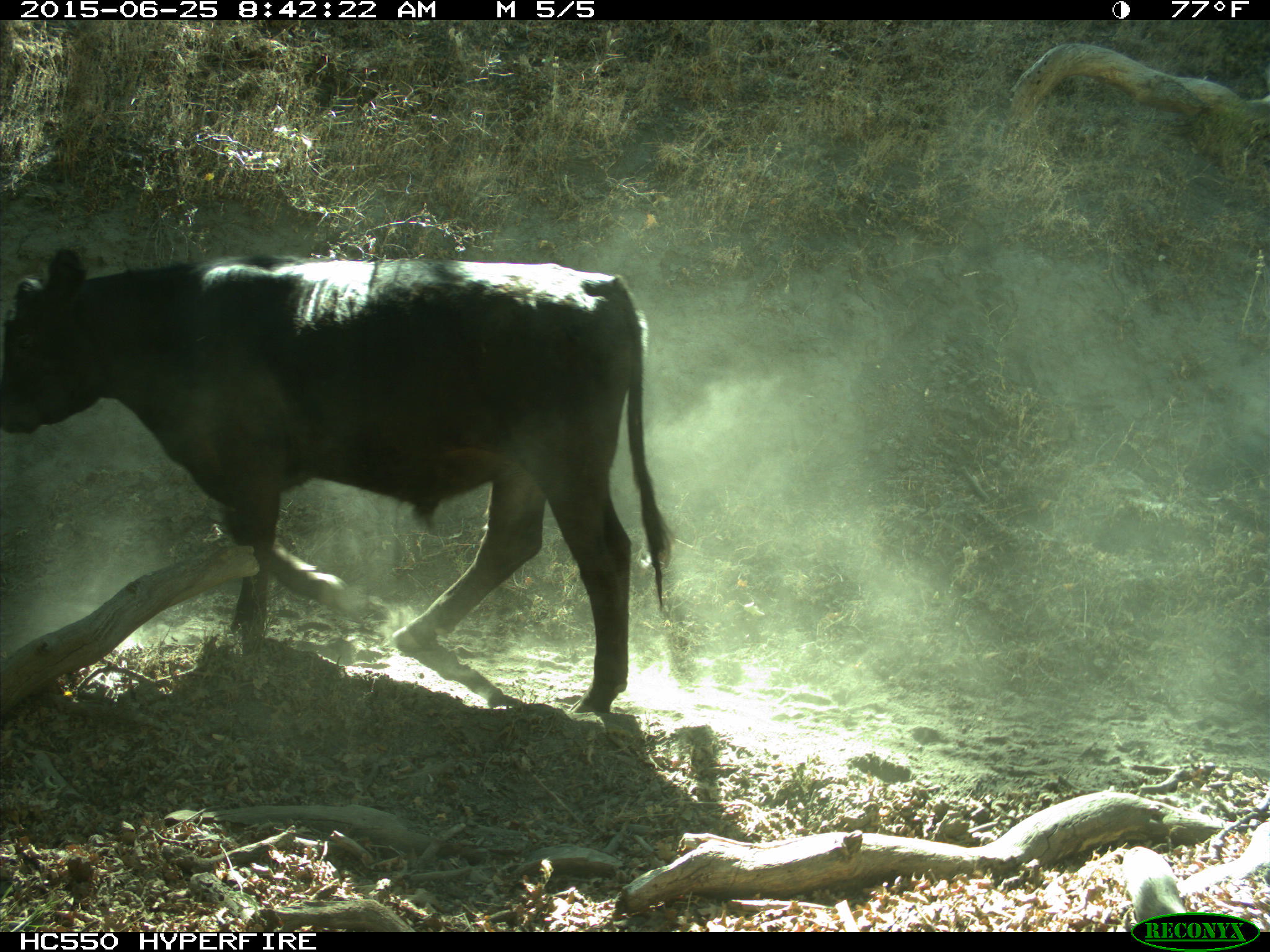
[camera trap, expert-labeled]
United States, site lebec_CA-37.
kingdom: Animalia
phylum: Chordata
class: Mammalia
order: Artiodactyla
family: Bovidae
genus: Bos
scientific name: Bos taurus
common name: domestic cow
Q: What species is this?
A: Bos taurus (domestic cow).